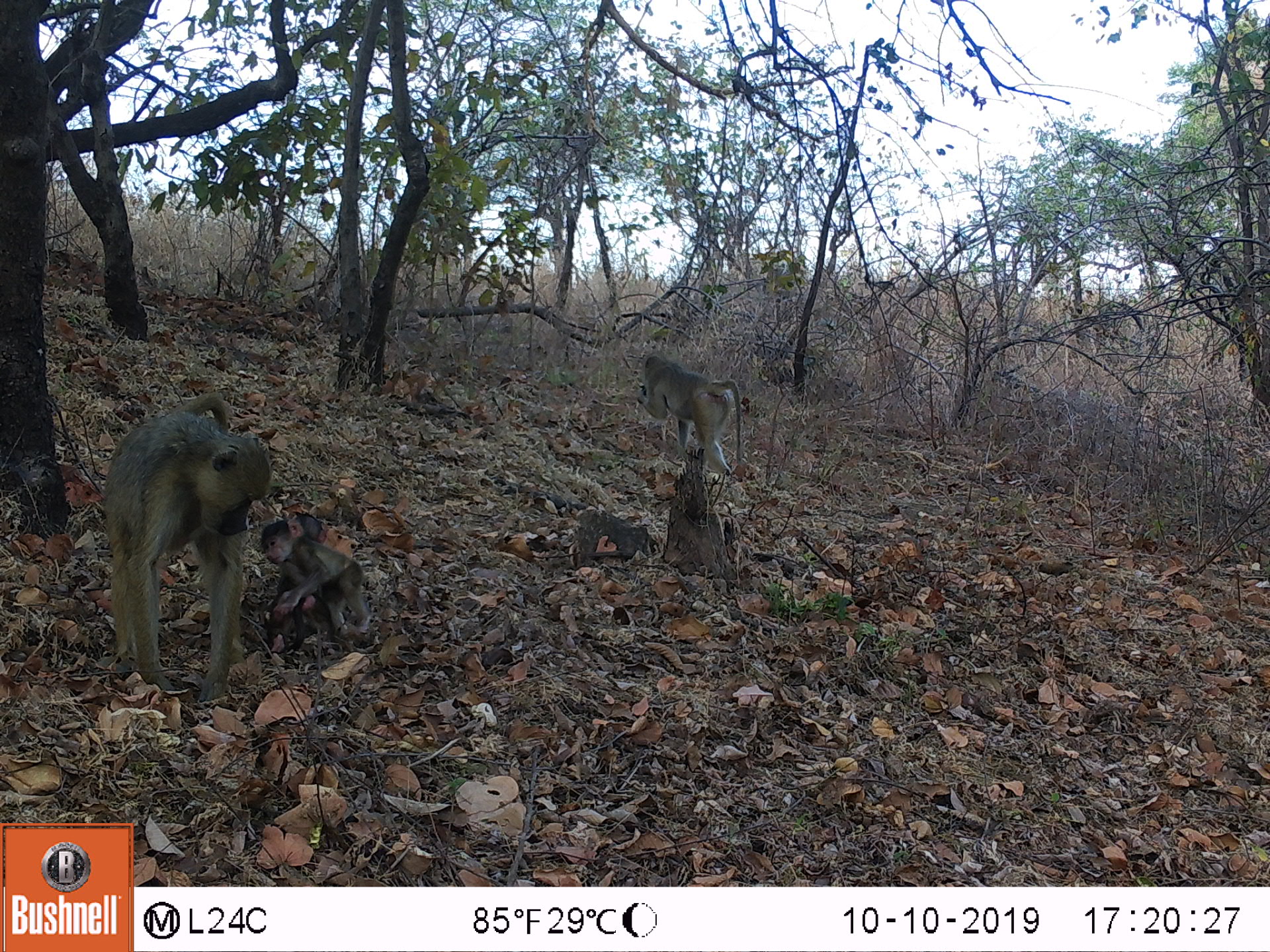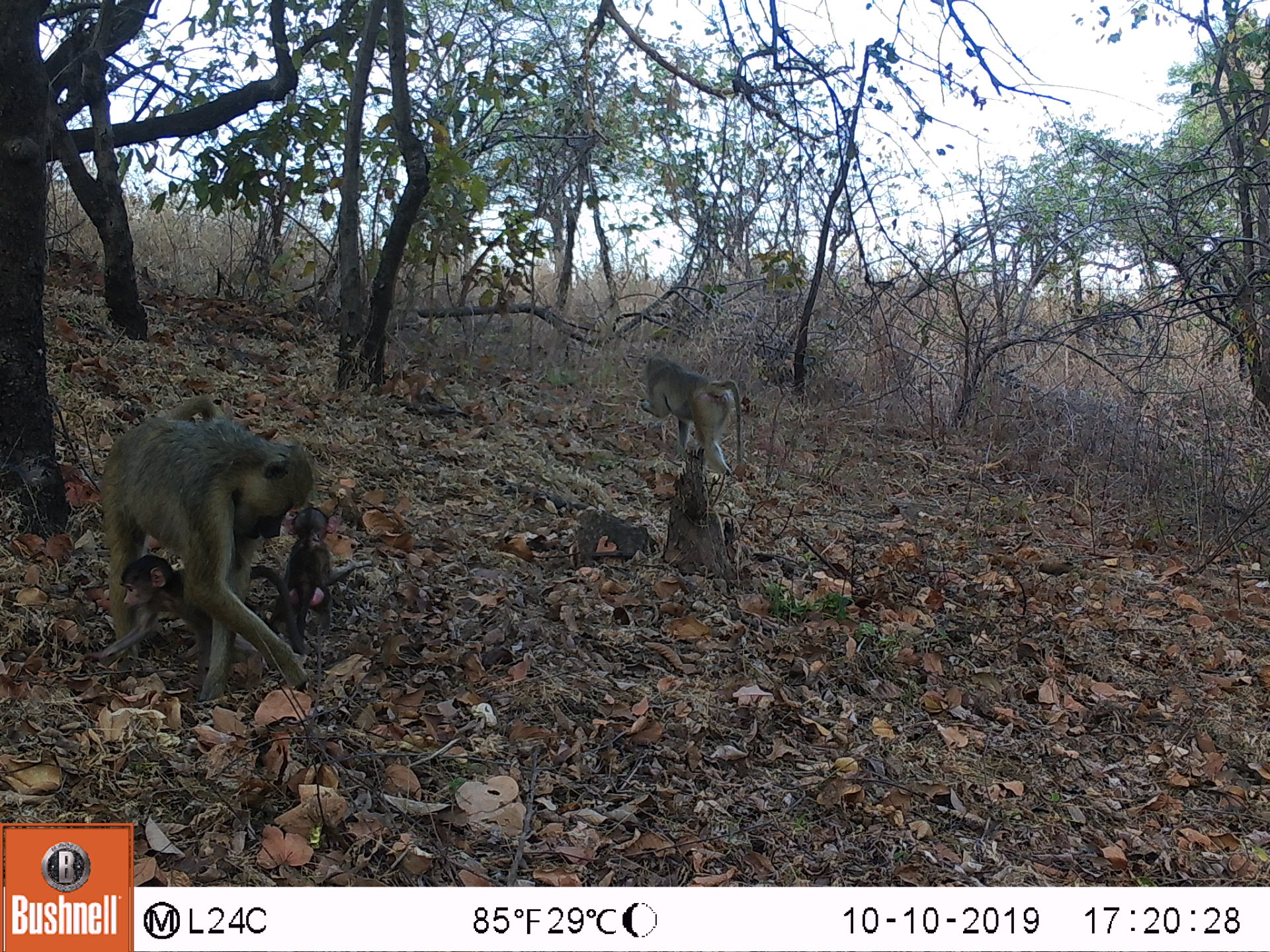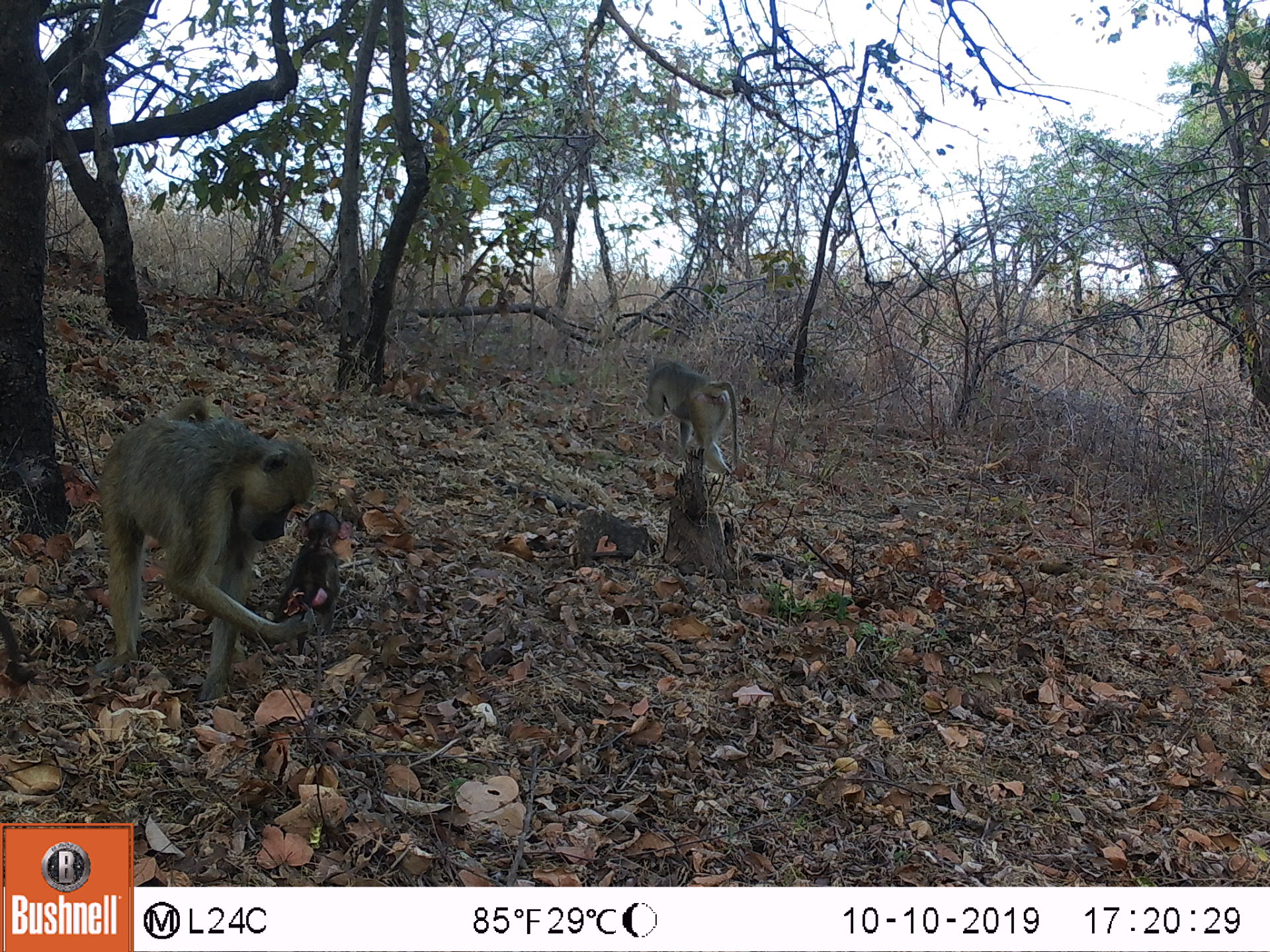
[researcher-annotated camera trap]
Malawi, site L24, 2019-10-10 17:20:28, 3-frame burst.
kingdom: Animalia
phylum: Chordata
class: Mammalia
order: Primates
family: Cercopithecidae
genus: Papio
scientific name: Papio cynocephalus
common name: yellow baboon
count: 3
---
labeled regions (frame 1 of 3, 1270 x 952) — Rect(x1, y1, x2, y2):
yellow baboon: Rect(98, 390, 265, 715); Rect(265, 510, 381, 668); Rect(636, 348, 744, 476)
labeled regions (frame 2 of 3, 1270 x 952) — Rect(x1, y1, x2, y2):
yellow baboon: Rect(93, 388, 312, 712); Rect(637, 350, 745, 469)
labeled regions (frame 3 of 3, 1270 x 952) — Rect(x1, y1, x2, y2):
yellow baboon: Rect(103, 401, 305, 677); Rect(639, 353, 742, 475); Rect(285, 498, 352, 636)